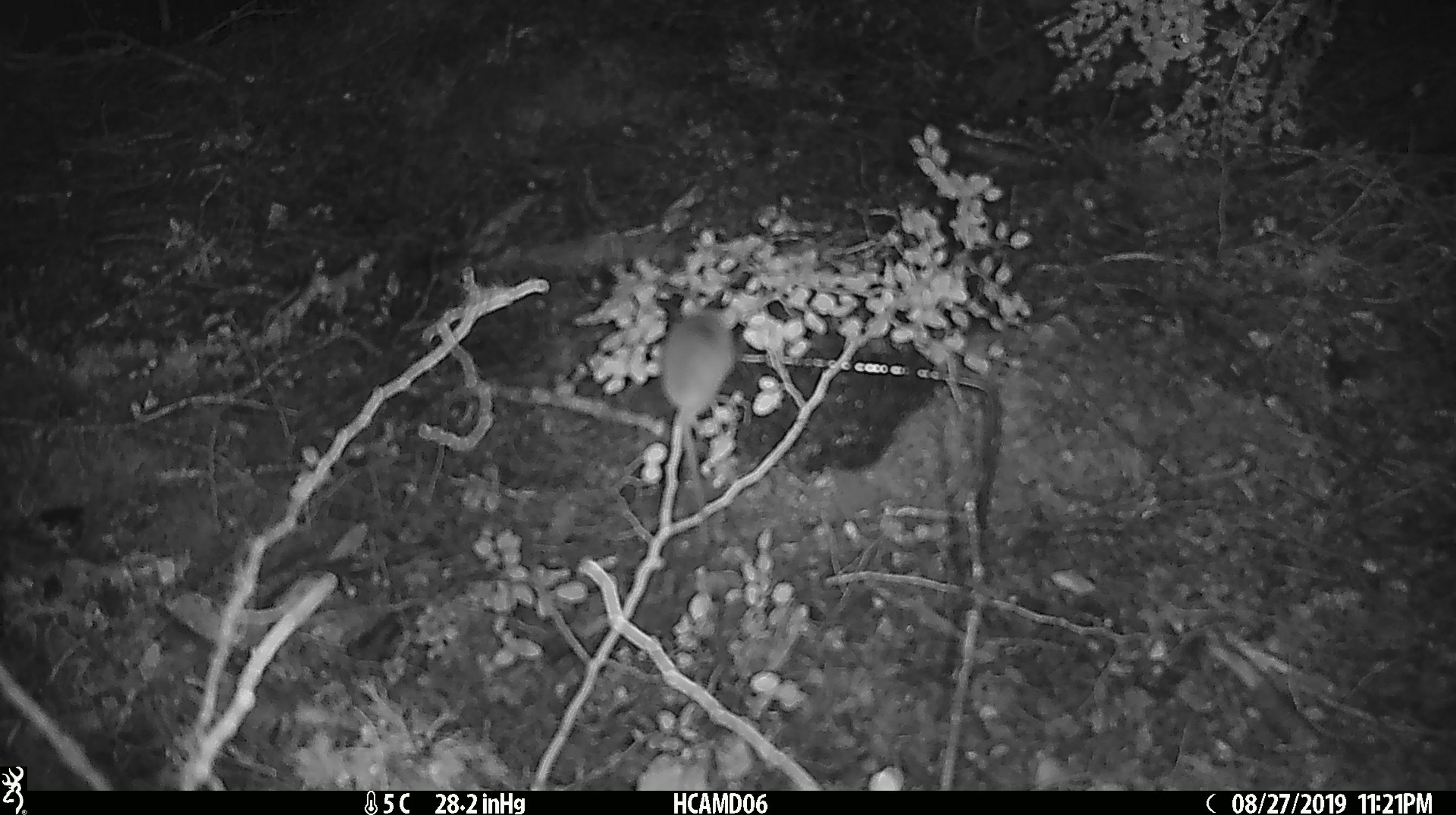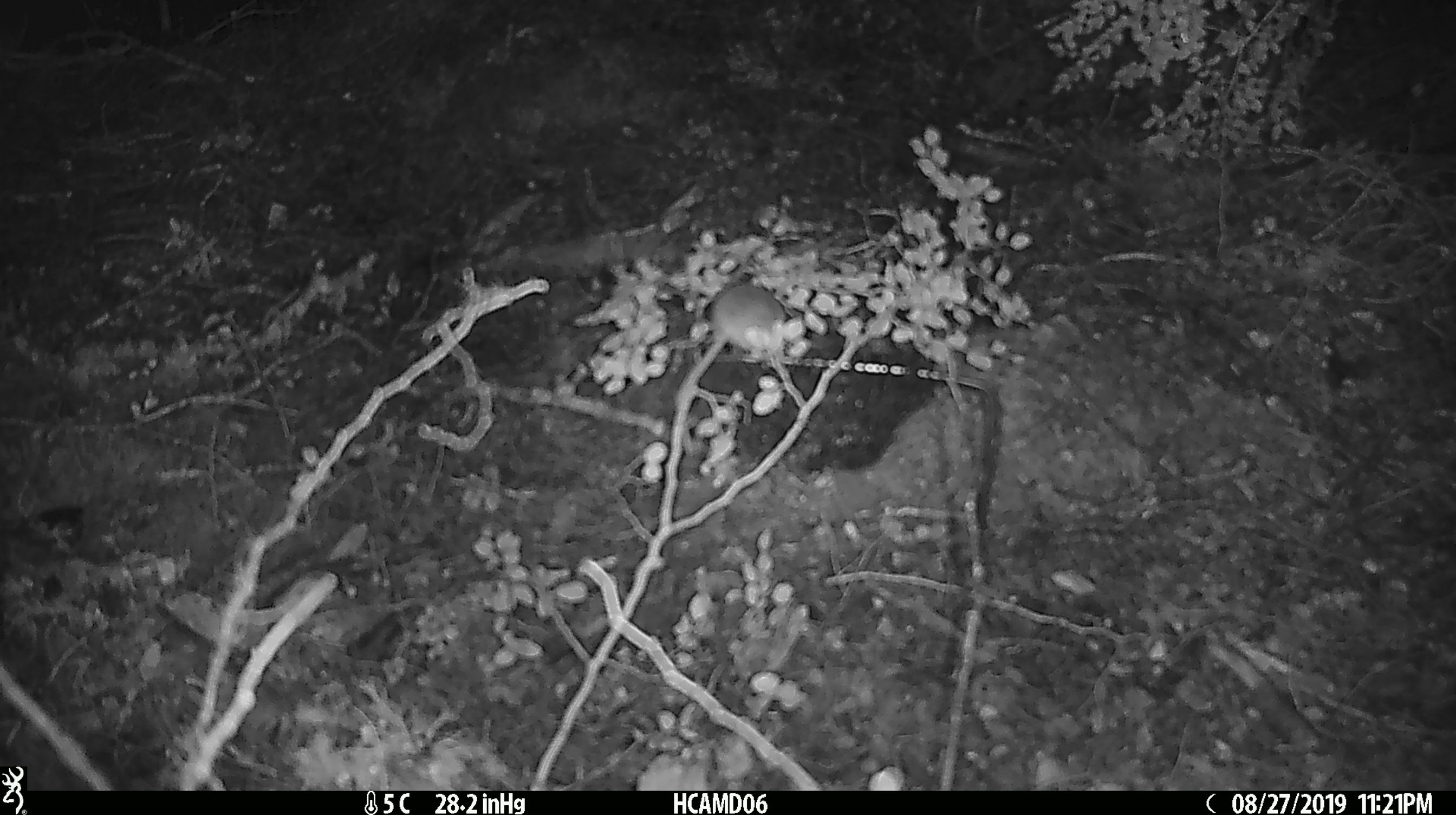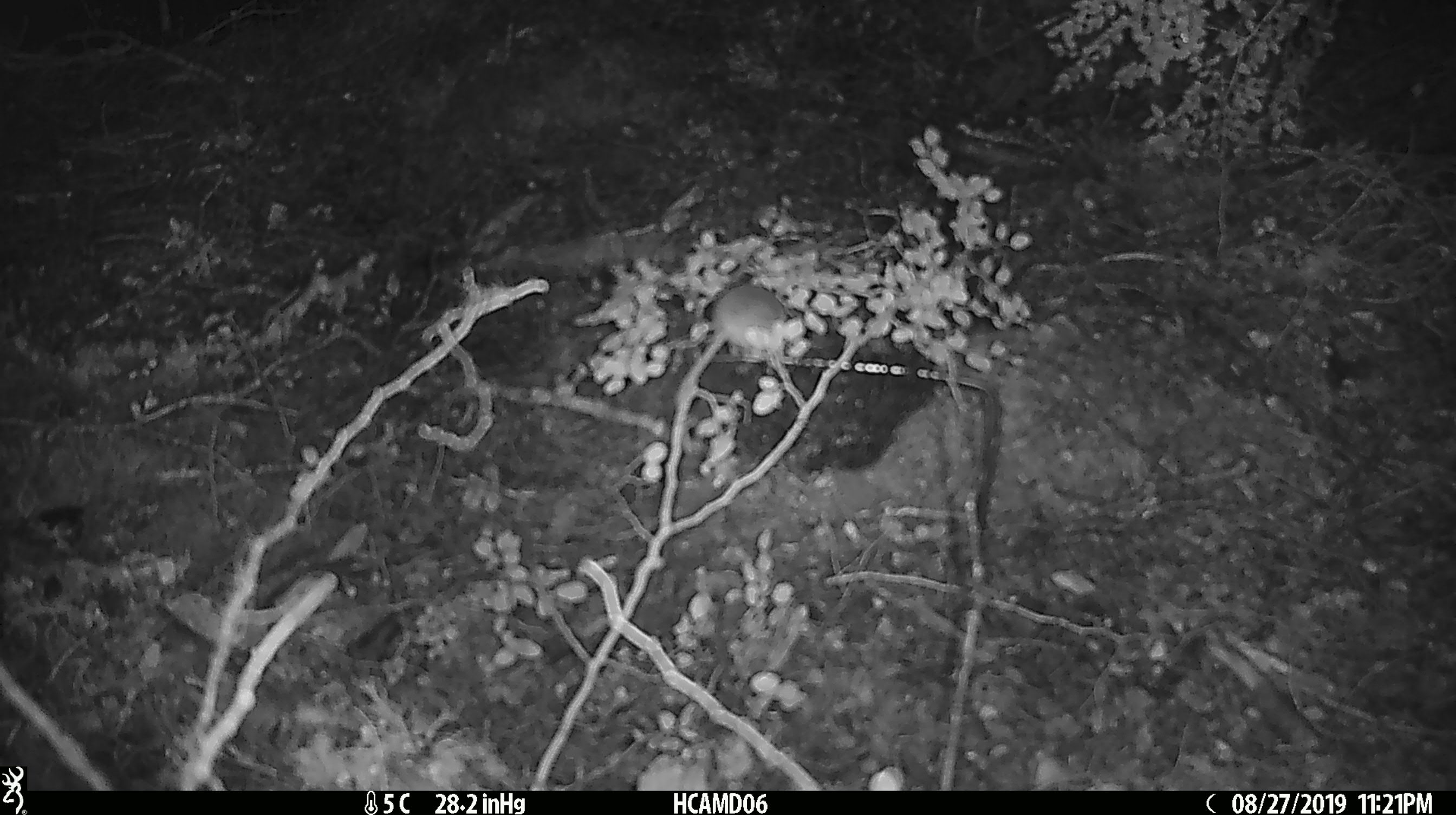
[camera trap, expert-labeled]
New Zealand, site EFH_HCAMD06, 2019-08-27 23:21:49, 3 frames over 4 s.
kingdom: Animalia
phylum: Chordata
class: Mammalia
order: Rodentia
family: Muridae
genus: Mus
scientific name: Mus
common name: mouse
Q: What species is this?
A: Mouse (Mus).